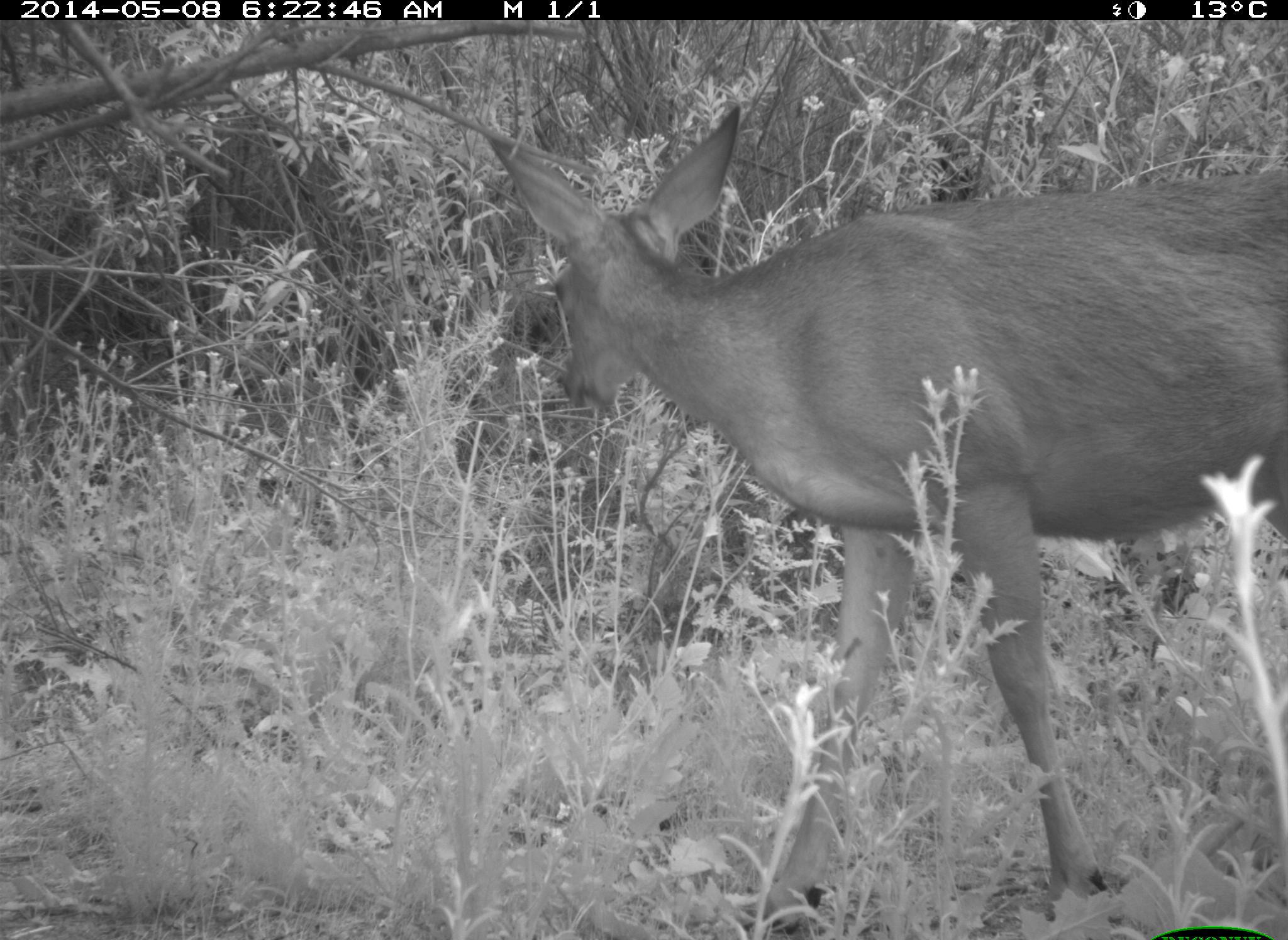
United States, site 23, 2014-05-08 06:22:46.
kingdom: Animalia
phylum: Chordata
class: Mammalia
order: Artiodactyla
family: Cervidae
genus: Odocoileus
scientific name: Odocoileus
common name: deer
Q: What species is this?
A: Deer (Odocoileus).